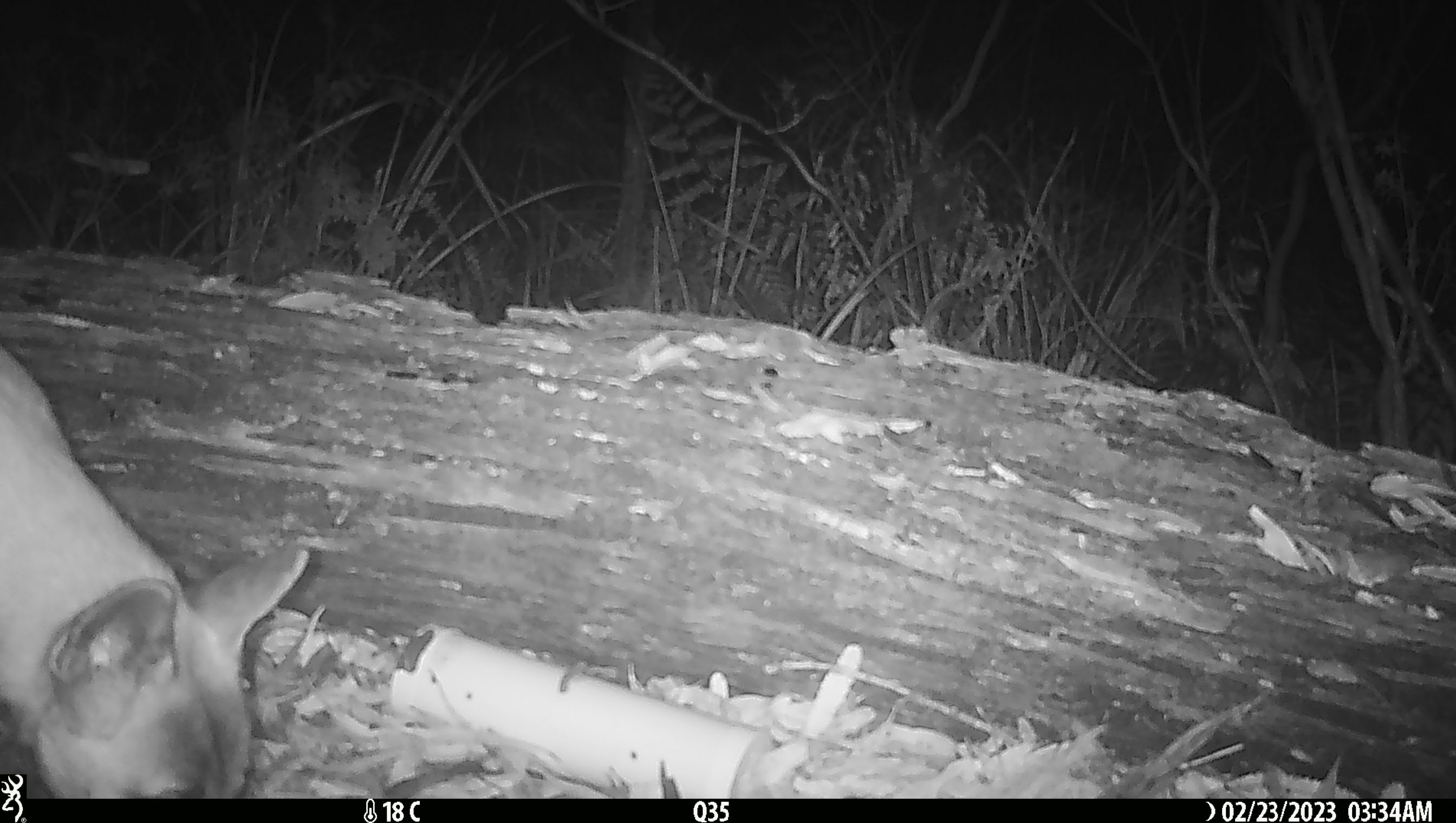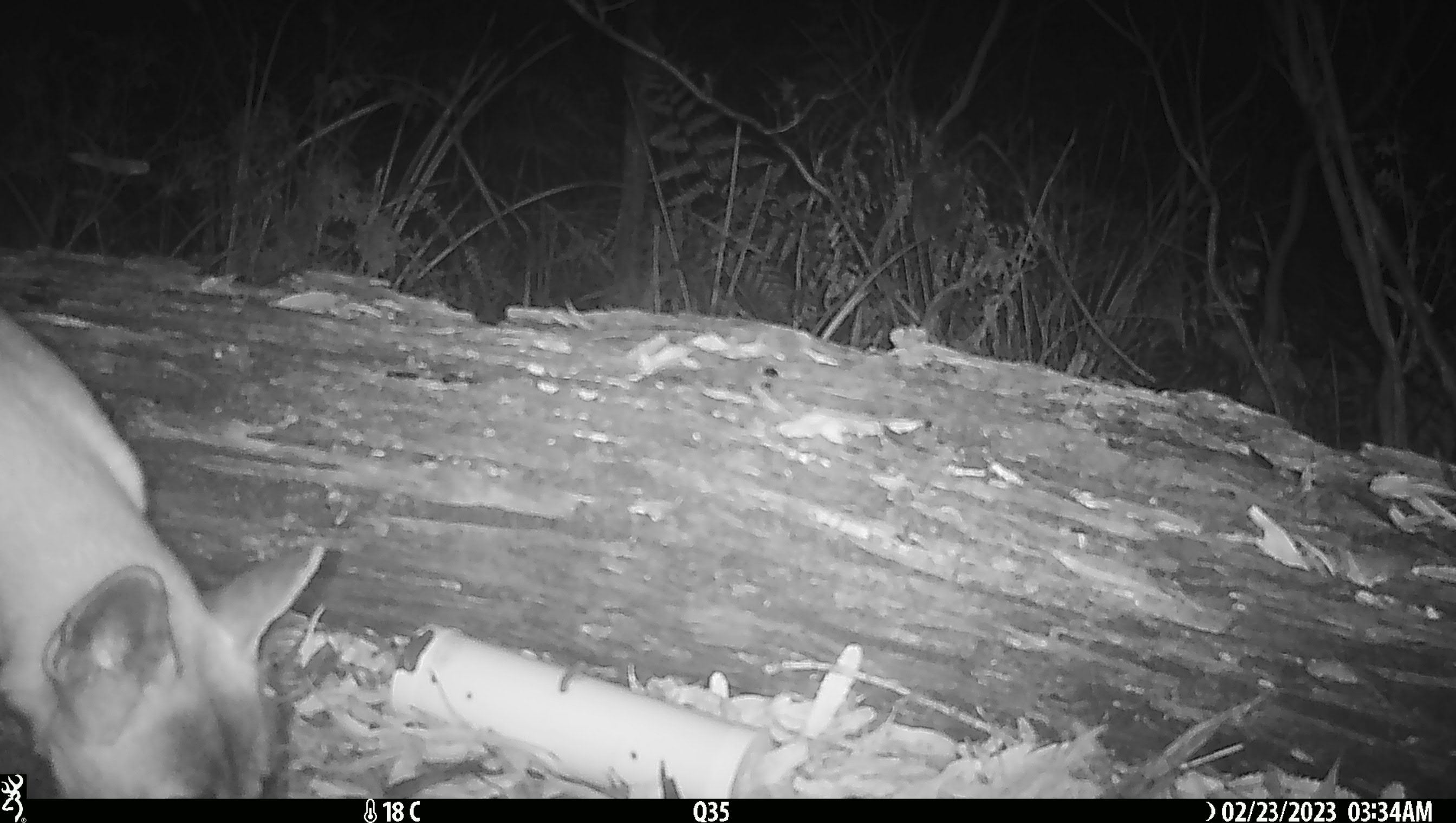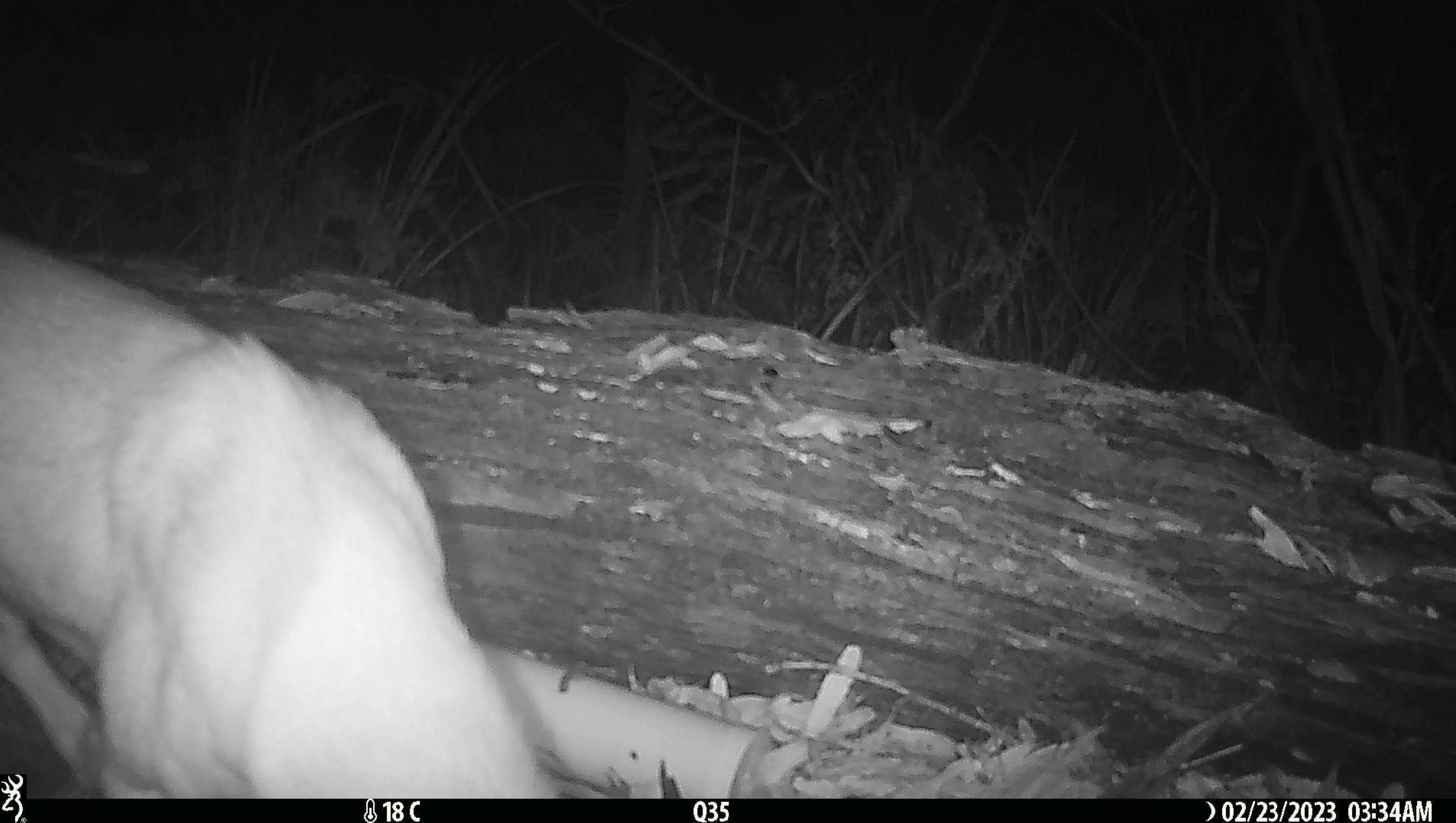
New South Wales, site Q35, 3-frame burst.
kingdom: Animalia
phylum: Chordata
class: Mammalia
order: Carnivora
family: Canidae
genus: Canis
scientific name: Canis familiaris dingo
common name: dingo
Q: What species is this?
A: Dingo (Canis familiaris dingo).